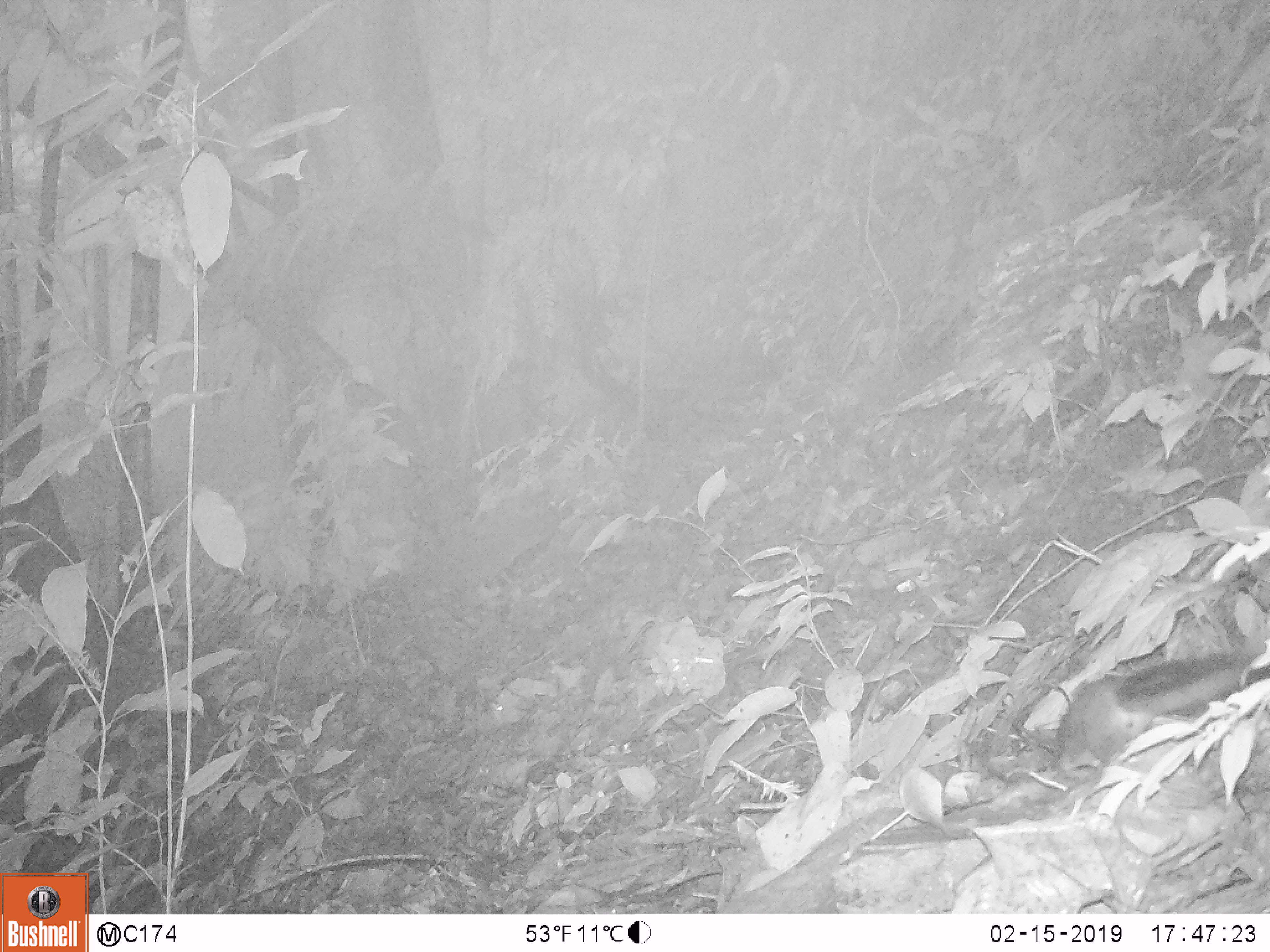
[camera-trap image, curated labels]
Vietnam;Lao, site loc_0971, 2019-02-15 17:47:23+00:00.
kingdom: Animalia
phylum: Chordata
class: Mammalia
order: Rodentia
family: Sciuridae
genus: Dremomys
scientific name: Dremomys rufigenis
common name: red-cheeked squirrel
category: red cheeked squirrel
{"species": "red cheeked squirrel (red-cheeked squirrel) (Dremomys rufigenis)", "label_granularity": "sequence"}